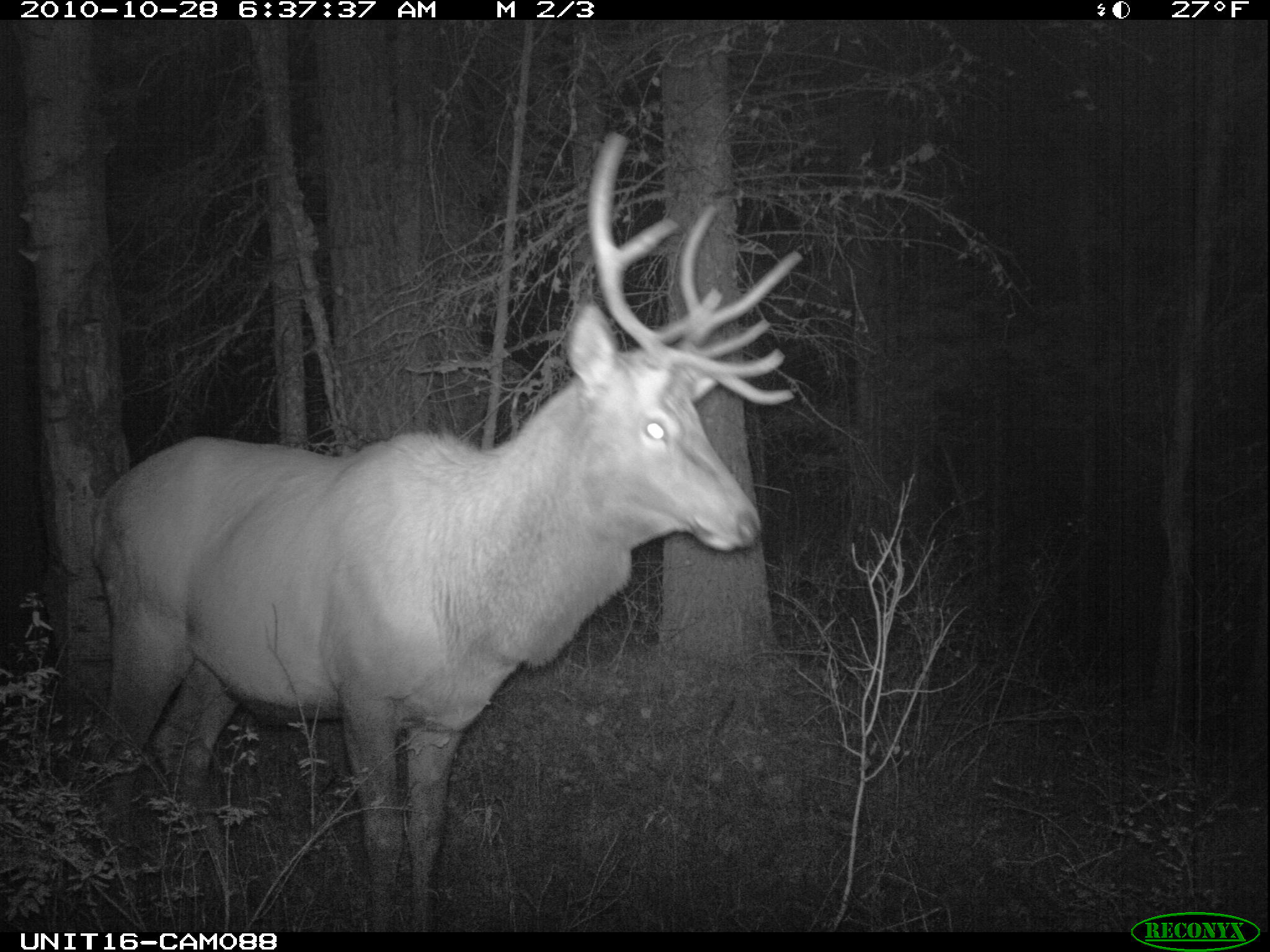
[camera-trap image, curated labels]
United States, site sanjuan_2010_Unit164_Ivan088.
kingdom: Animalia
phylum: Chordata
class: Mammalia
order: Artiodactyla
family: Cervidae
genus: Cervus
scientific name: Cervus elaphus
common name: red deer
Cervus elaphus (red deer).